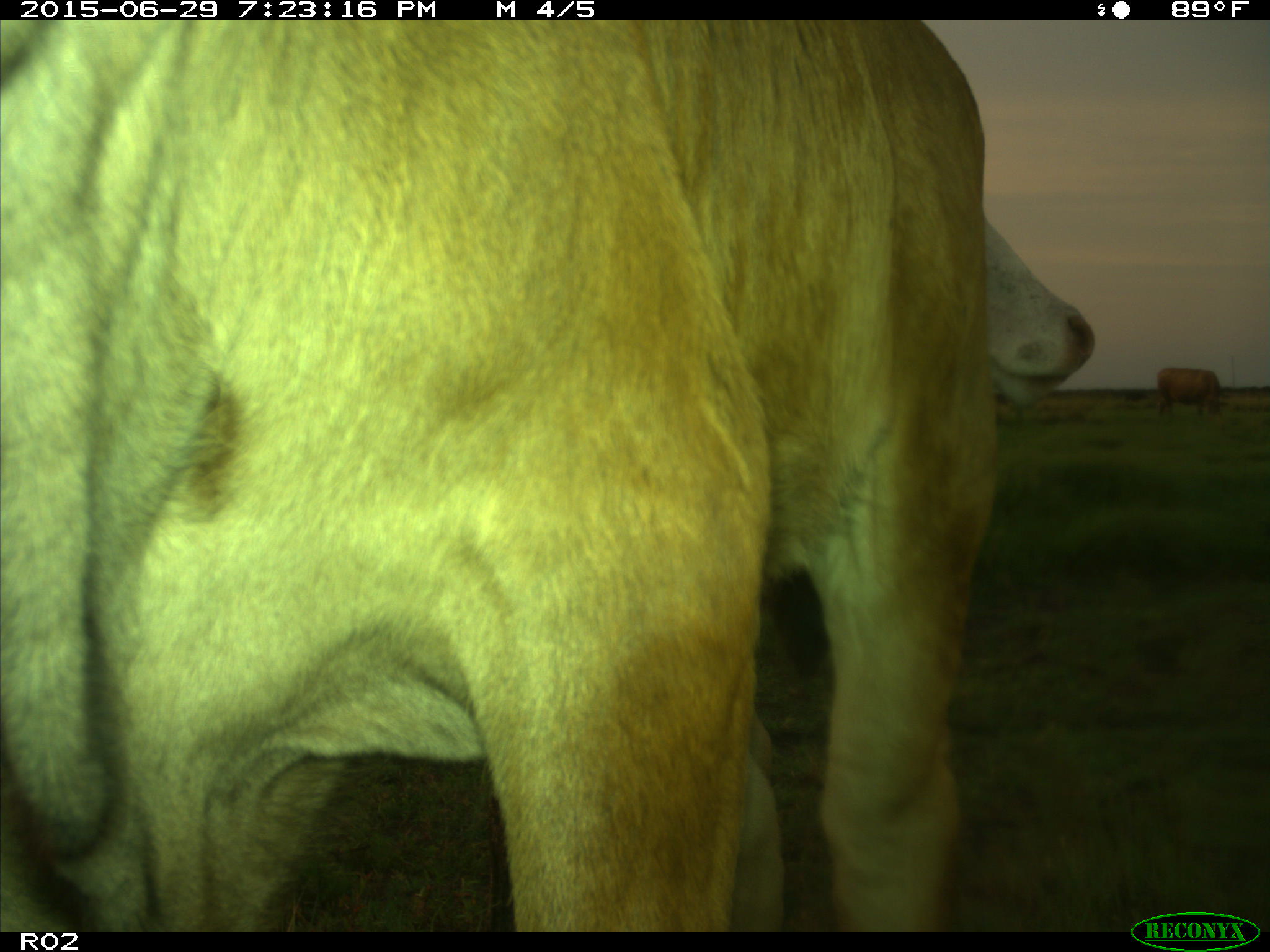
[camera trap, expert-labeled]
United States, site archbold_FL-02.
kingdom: Animalia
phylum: Chordata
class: Mammalia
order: Artiodactyla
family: Bovidae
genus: Bos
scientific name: Bos taurus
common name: domestic cow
Bos taurus (domestic cow).